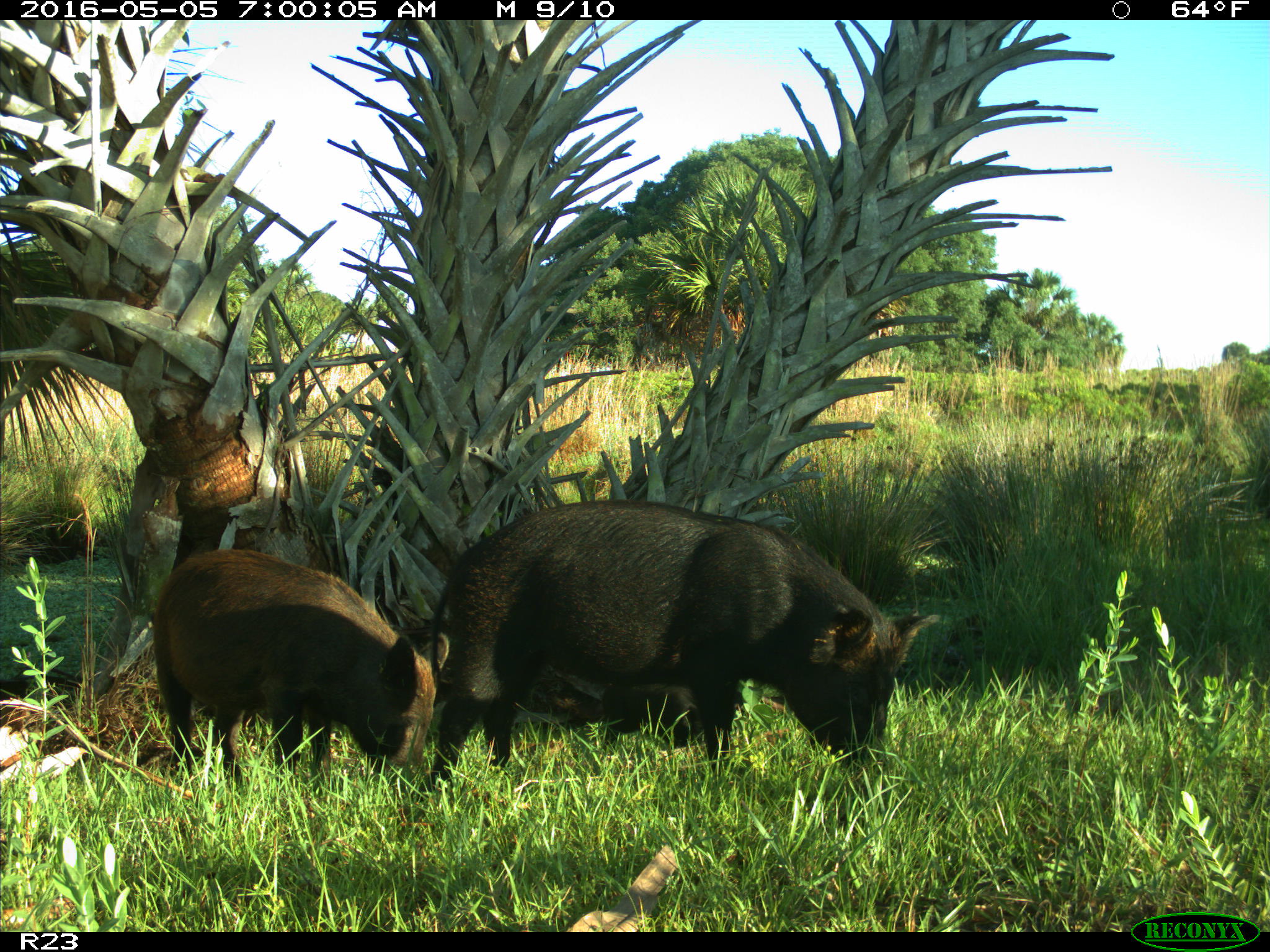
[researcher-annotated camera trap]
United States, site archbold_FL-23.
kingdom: Animalia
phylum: Chordata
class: Mammalia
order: Artiodactyla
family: Suidae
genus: Sus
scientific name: Sus scrofa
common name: wild boar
Sus scrofa (wild boar).